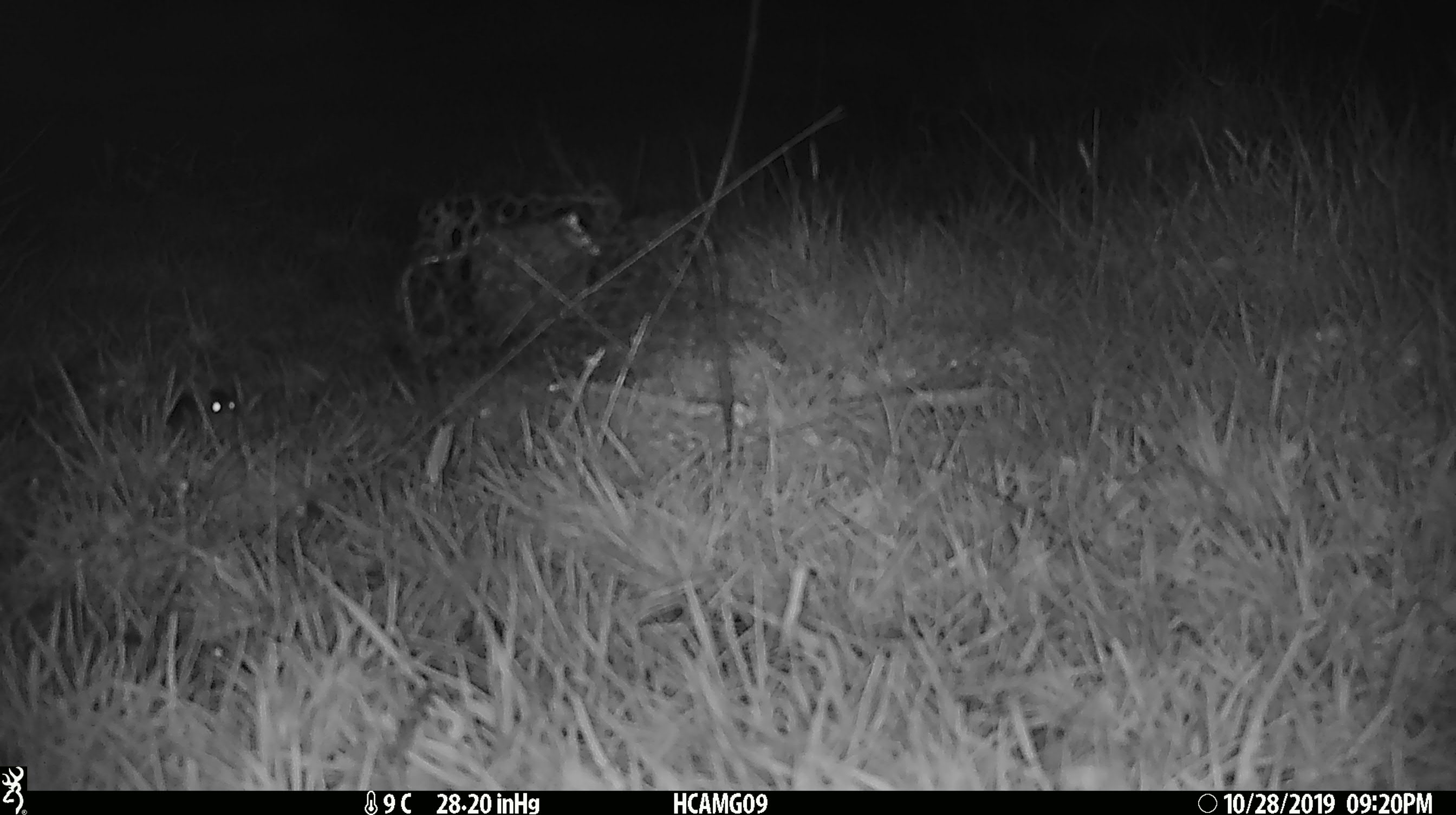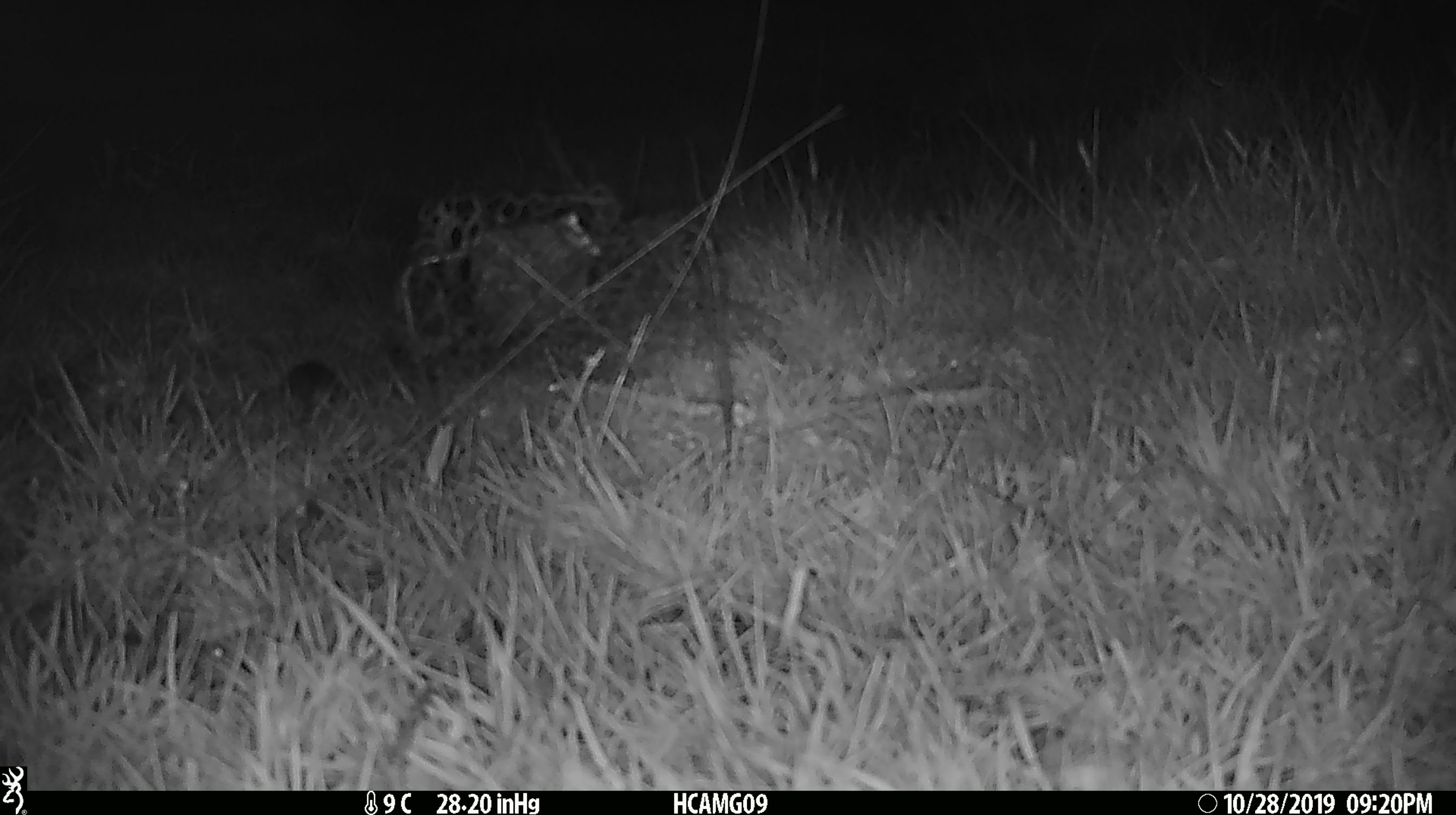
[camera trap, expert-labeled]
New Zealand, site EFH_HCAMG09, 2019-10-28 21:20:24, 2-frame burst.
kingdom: Animalia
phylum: Chordata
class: Mammalia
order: Rodentia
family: Muridae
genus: Mus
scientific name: Mus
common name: mouse